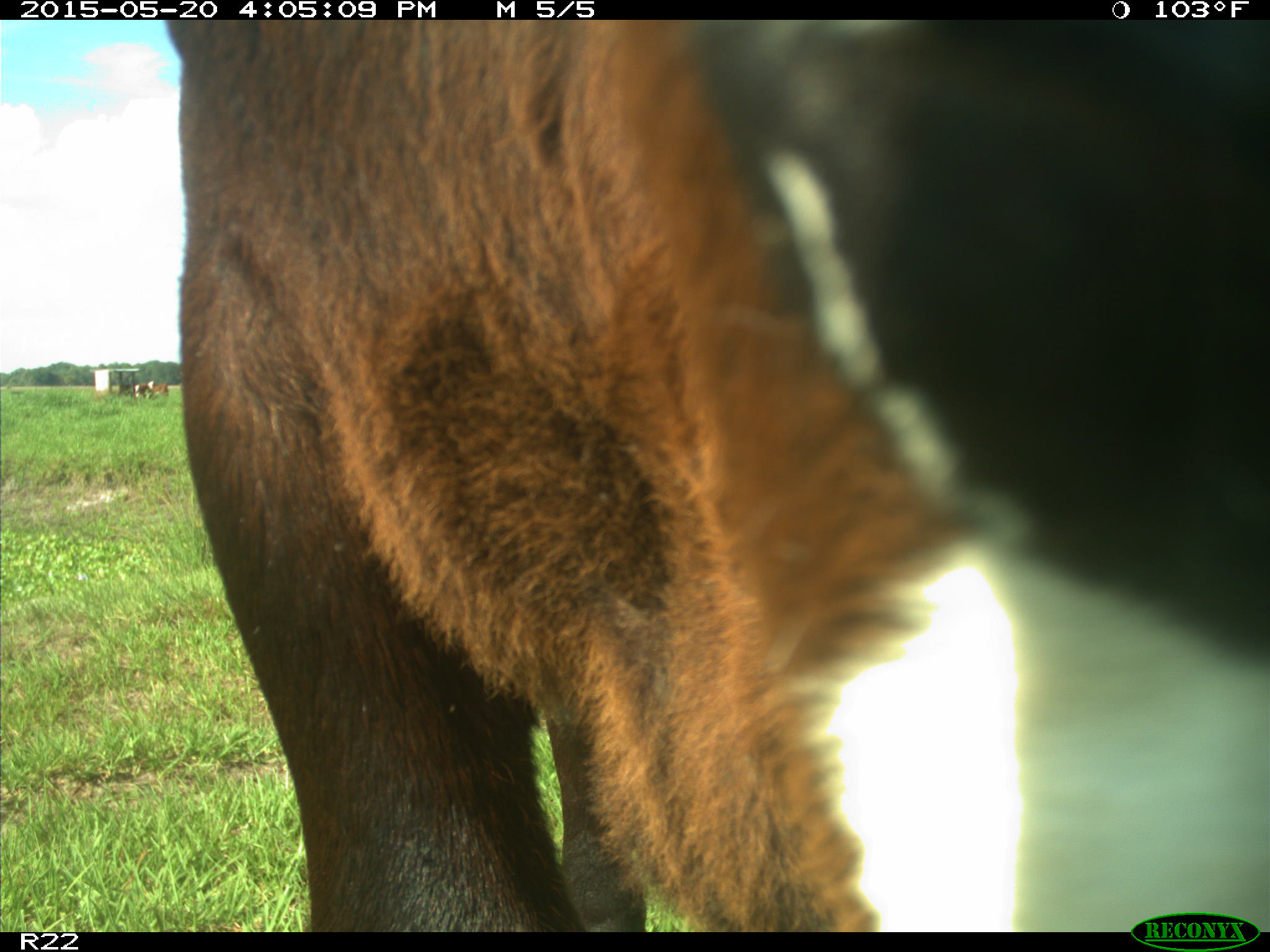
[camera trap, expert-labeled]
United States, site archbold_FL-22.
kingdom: Animalia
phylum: Chordata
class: Mammalia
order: Artiodactyla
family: Bovidae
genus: Bos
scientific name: Bos taurus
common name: domestic cow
Bos taurus (domestic cow).